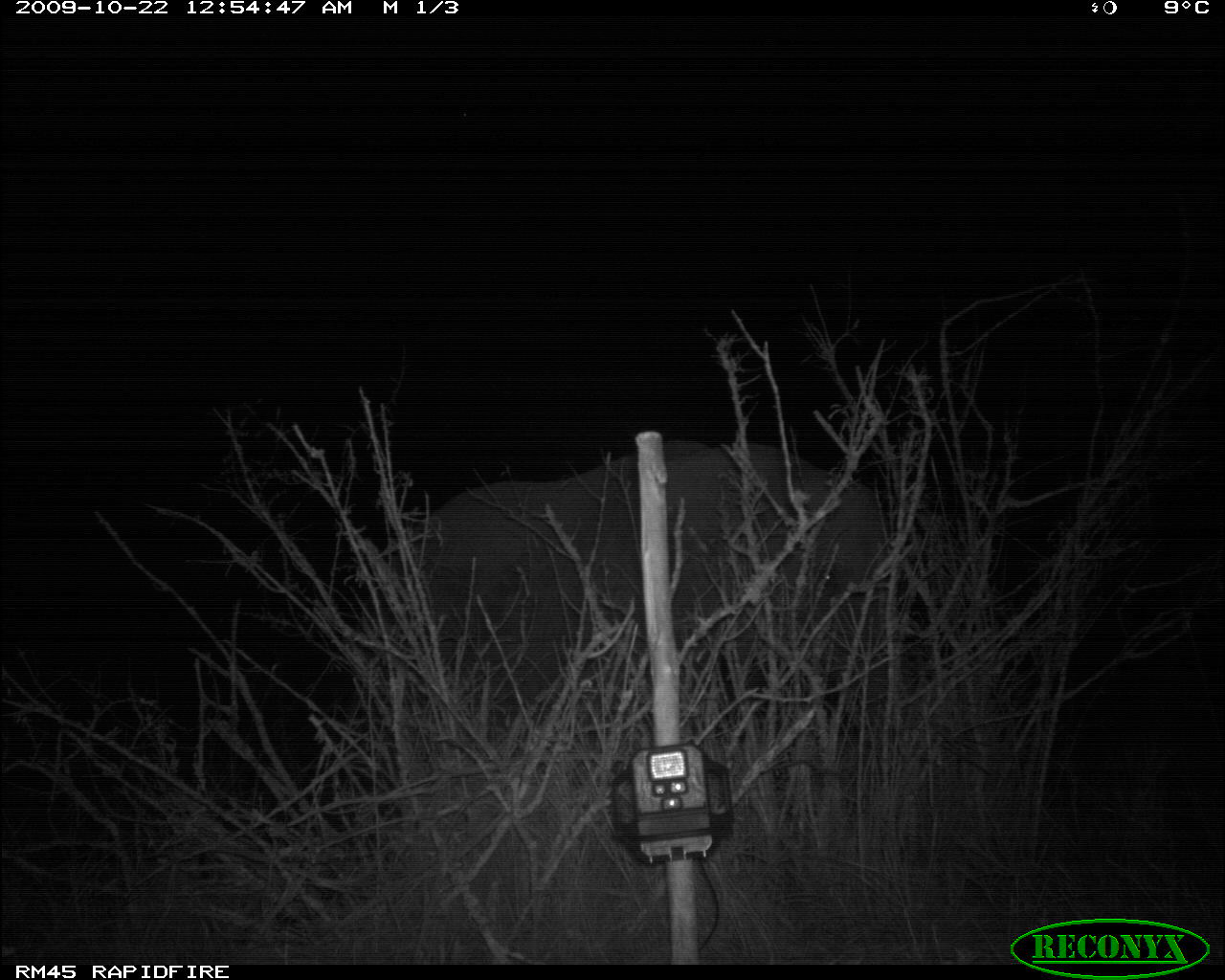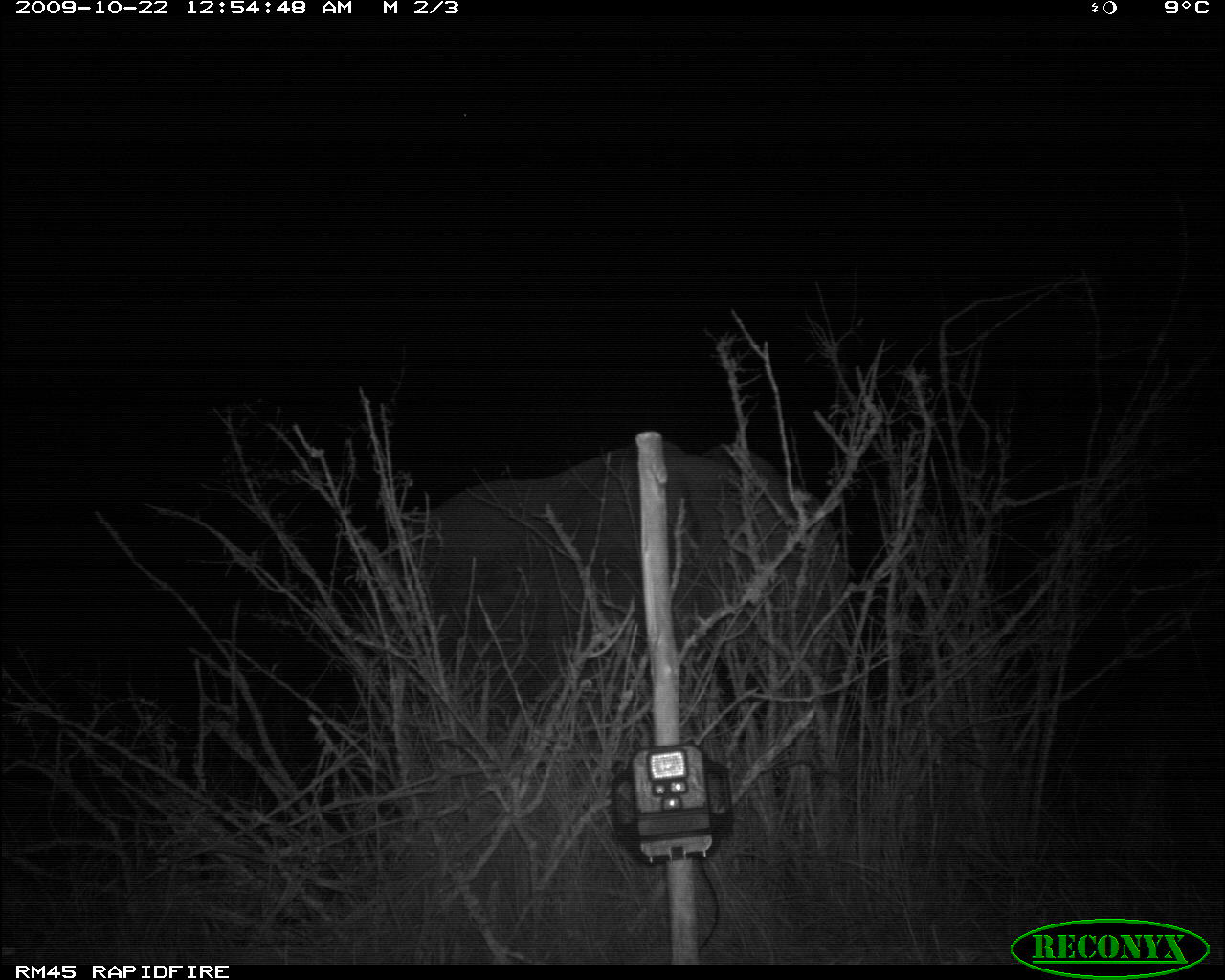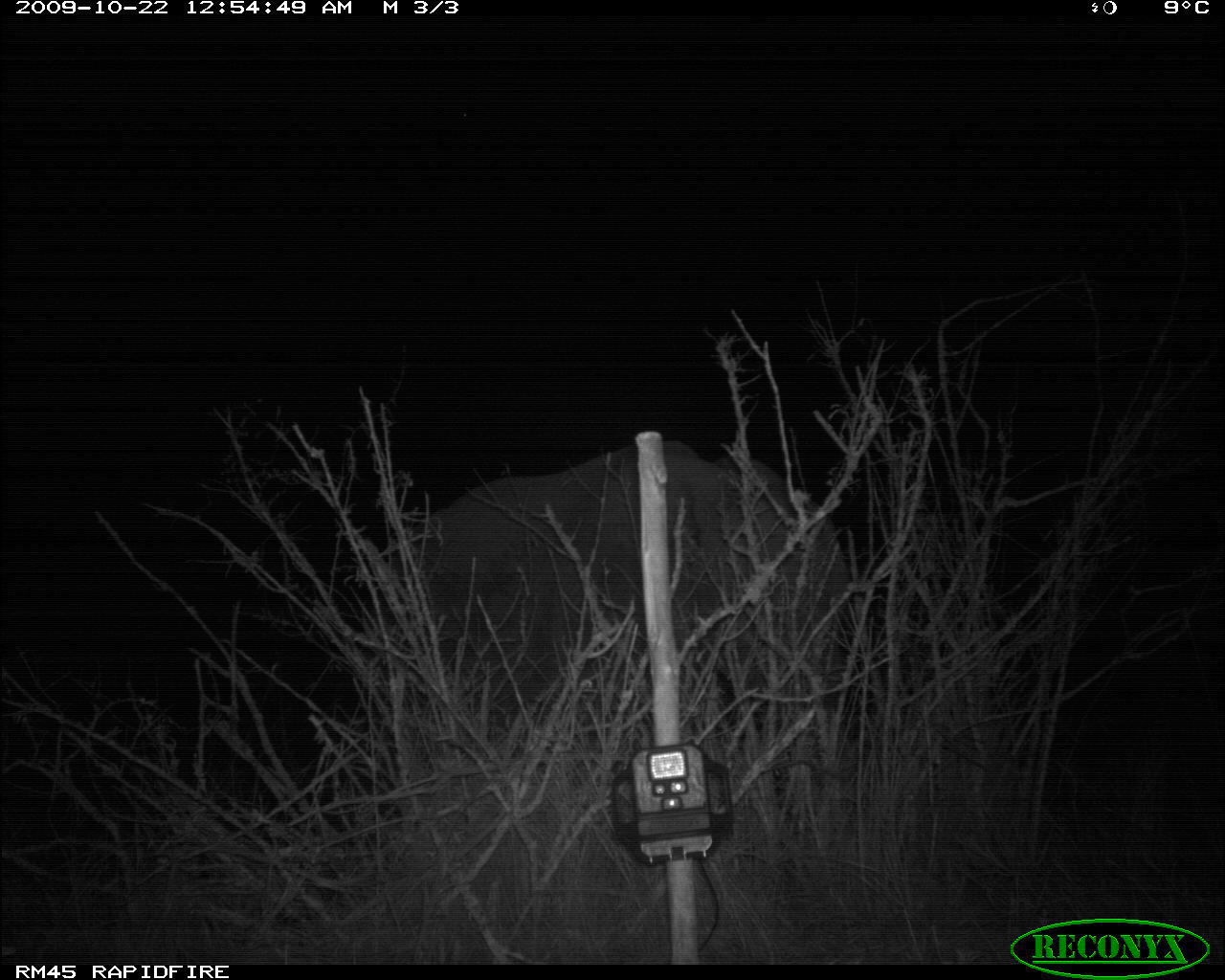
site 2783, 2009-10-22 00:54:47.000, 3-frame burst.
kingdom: Animalia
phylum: Chordata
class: Mammalia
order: Proboscidea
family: Elephantidae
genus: Loxodonta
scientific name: Loxodonta africana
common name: african bush elephant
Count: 1.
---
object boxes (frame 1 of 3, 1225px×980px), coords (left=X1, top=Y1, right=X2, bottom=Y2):
loxodonta africana: (left=409, top=444, right=891, bottom=728)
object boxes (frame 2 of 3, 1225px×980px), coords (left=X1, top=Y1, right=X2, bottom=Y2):
loxodonta africana: (left=412, top=438, right=844, bottom=720)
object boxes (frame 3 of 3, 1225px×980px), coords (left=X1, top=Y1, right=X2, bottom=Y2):
loxodonta africana: (left=389, top=433, right=850, bottom=724)